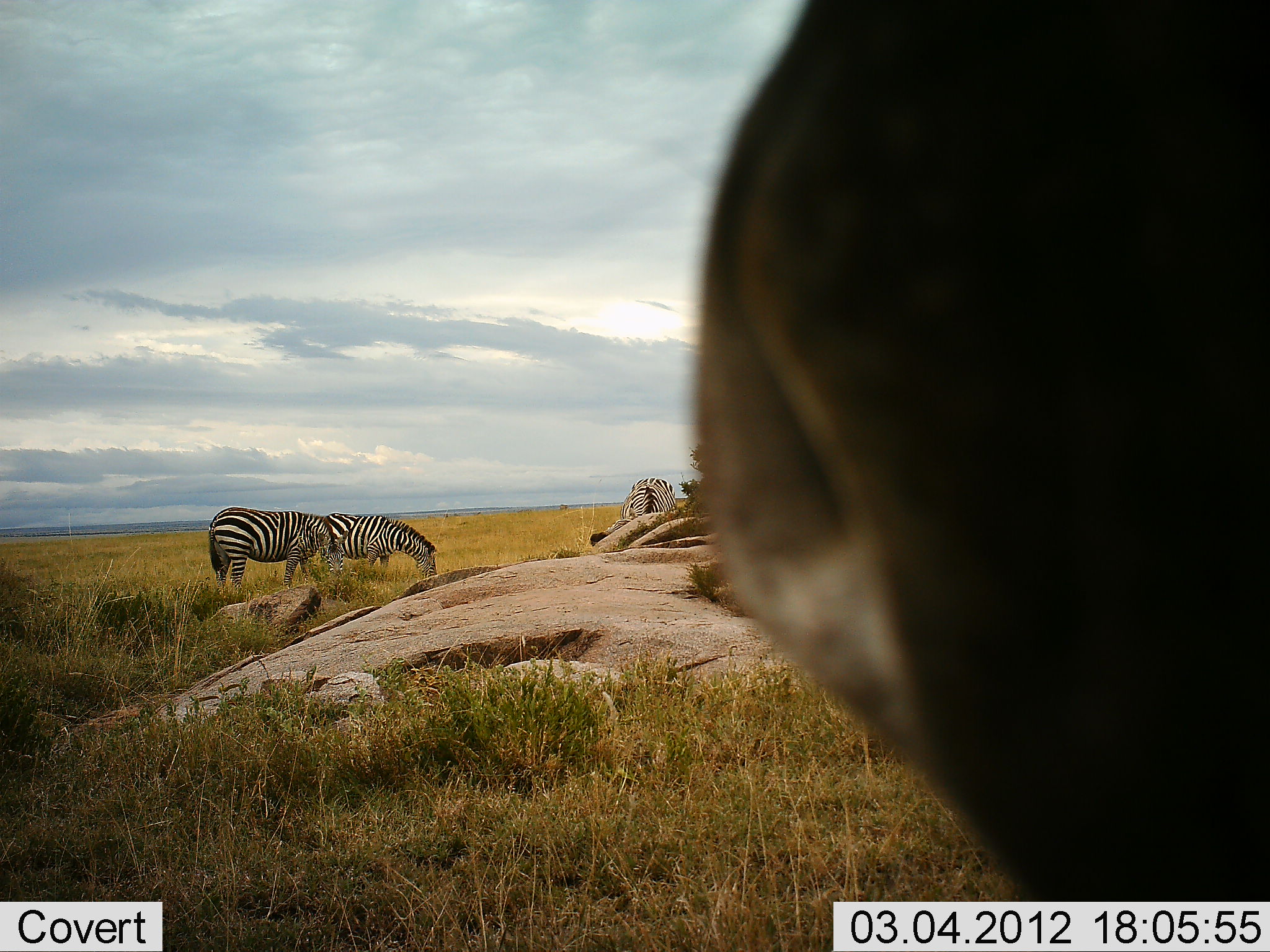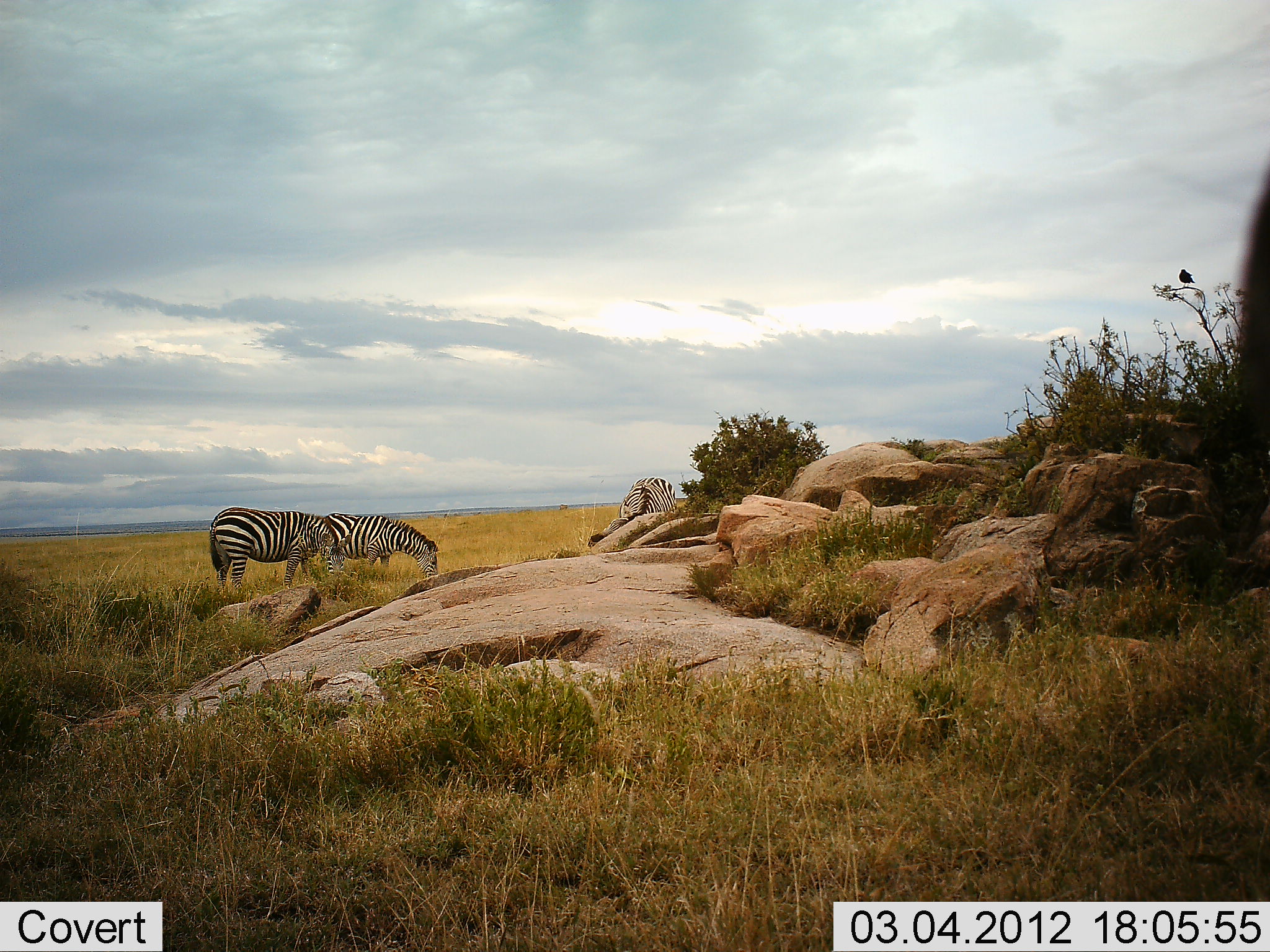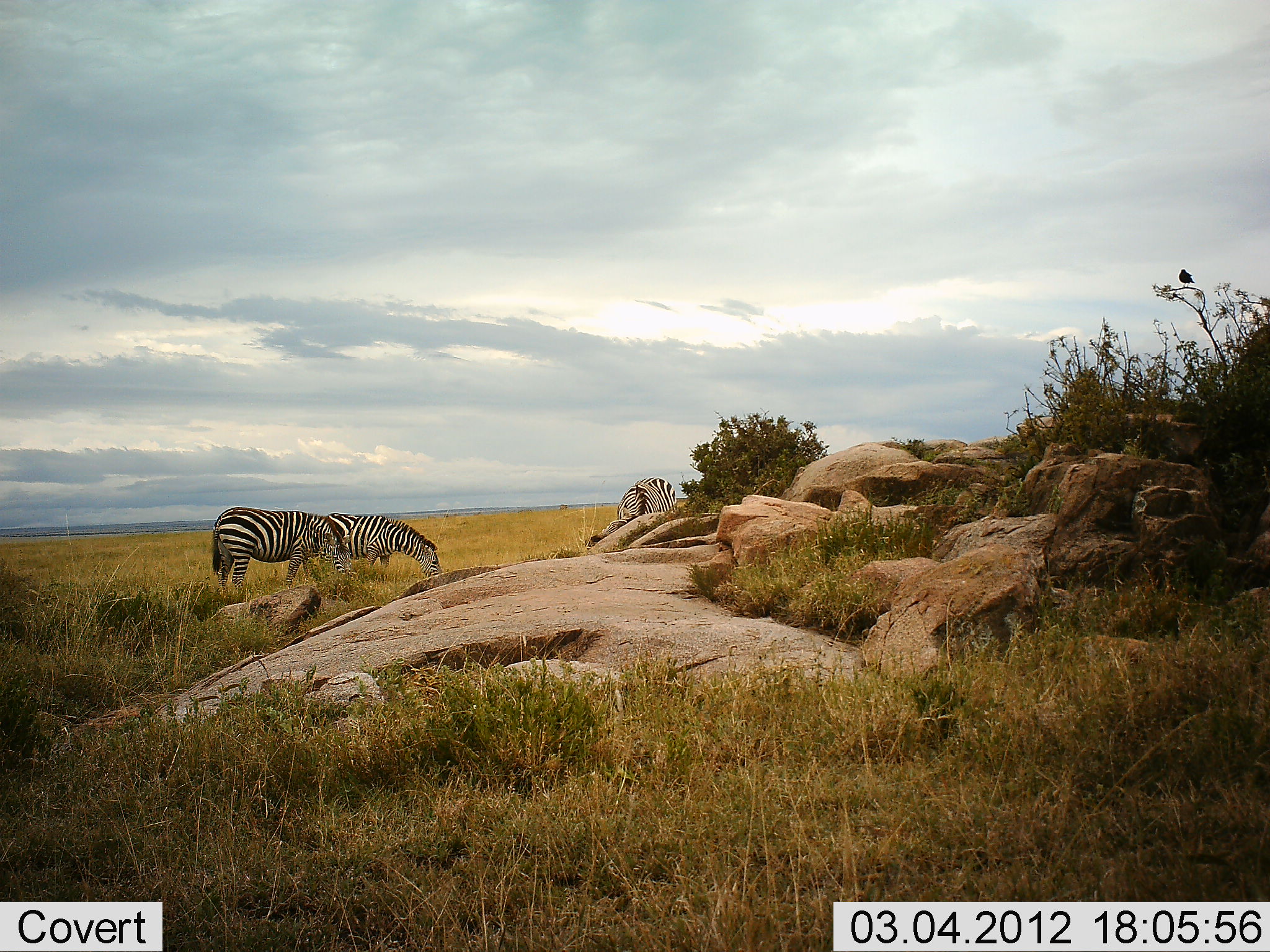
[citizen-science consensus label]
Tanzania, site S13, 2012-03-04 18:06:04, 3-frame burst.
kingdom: Animalia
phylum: Chordata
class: Mammalia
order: Perissodactyla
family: Equidae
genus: Equus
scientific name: Equus quagga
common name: plains zebra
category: zebra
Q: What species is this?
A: Zebra (plains zebra) (Equus quagga).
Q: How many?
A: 3.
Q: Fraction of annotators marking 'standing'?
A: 24%.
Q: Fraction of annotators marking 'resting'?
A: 0%.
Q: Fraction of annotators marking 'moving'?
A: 5%.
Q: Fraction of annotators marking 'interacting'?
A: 0%.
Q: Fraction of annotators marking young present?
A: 0%.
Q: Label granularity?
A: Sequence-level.